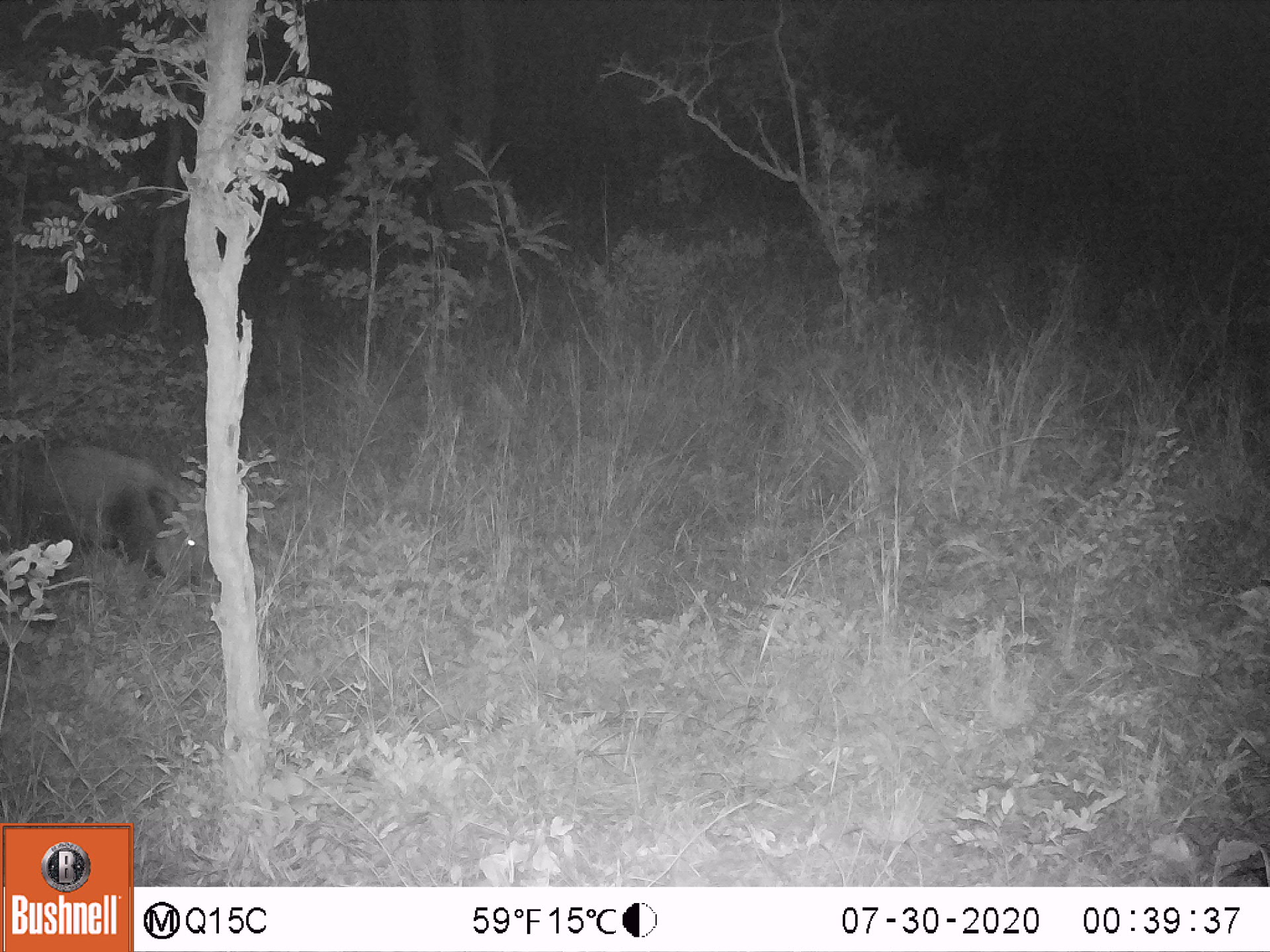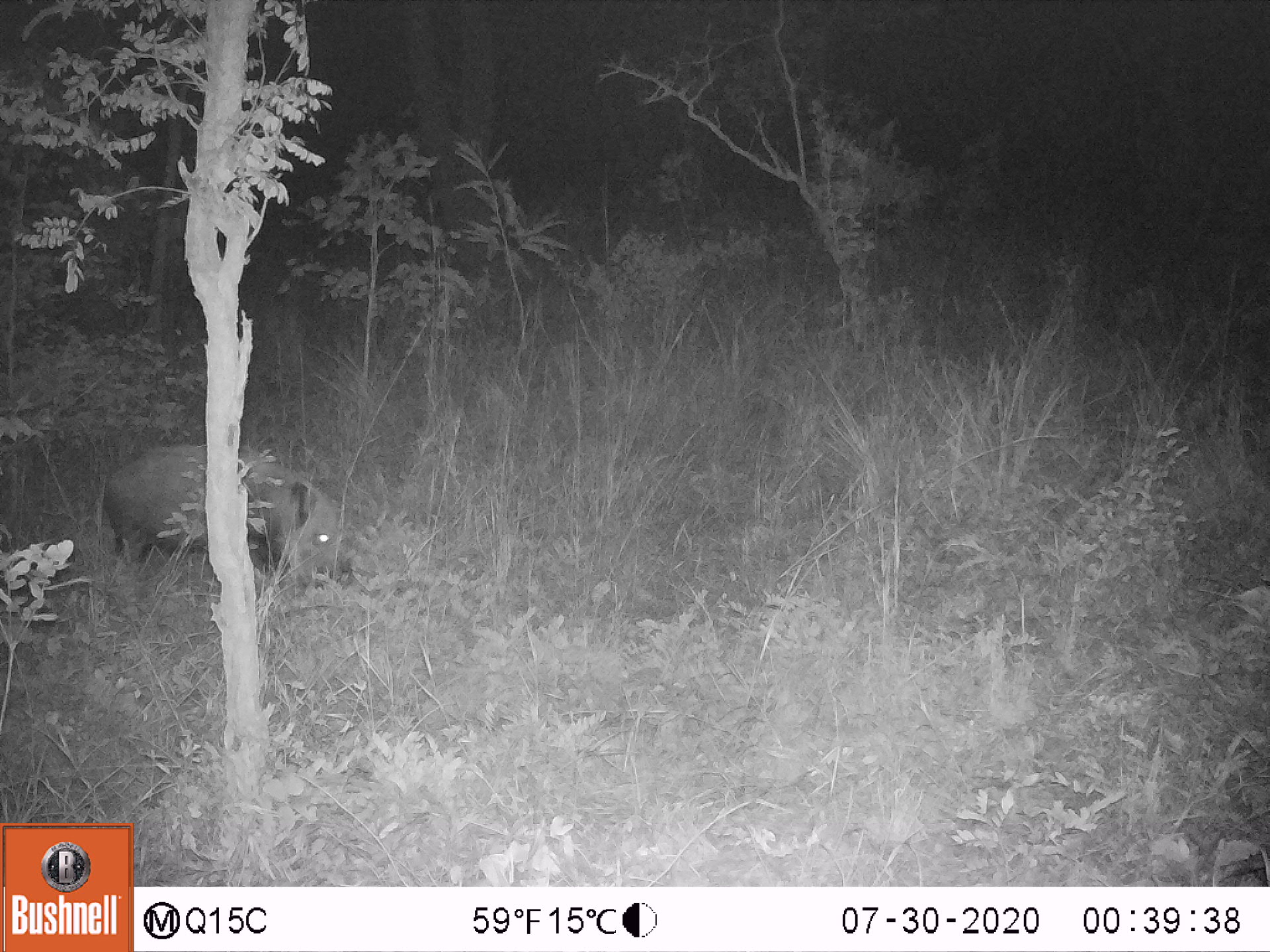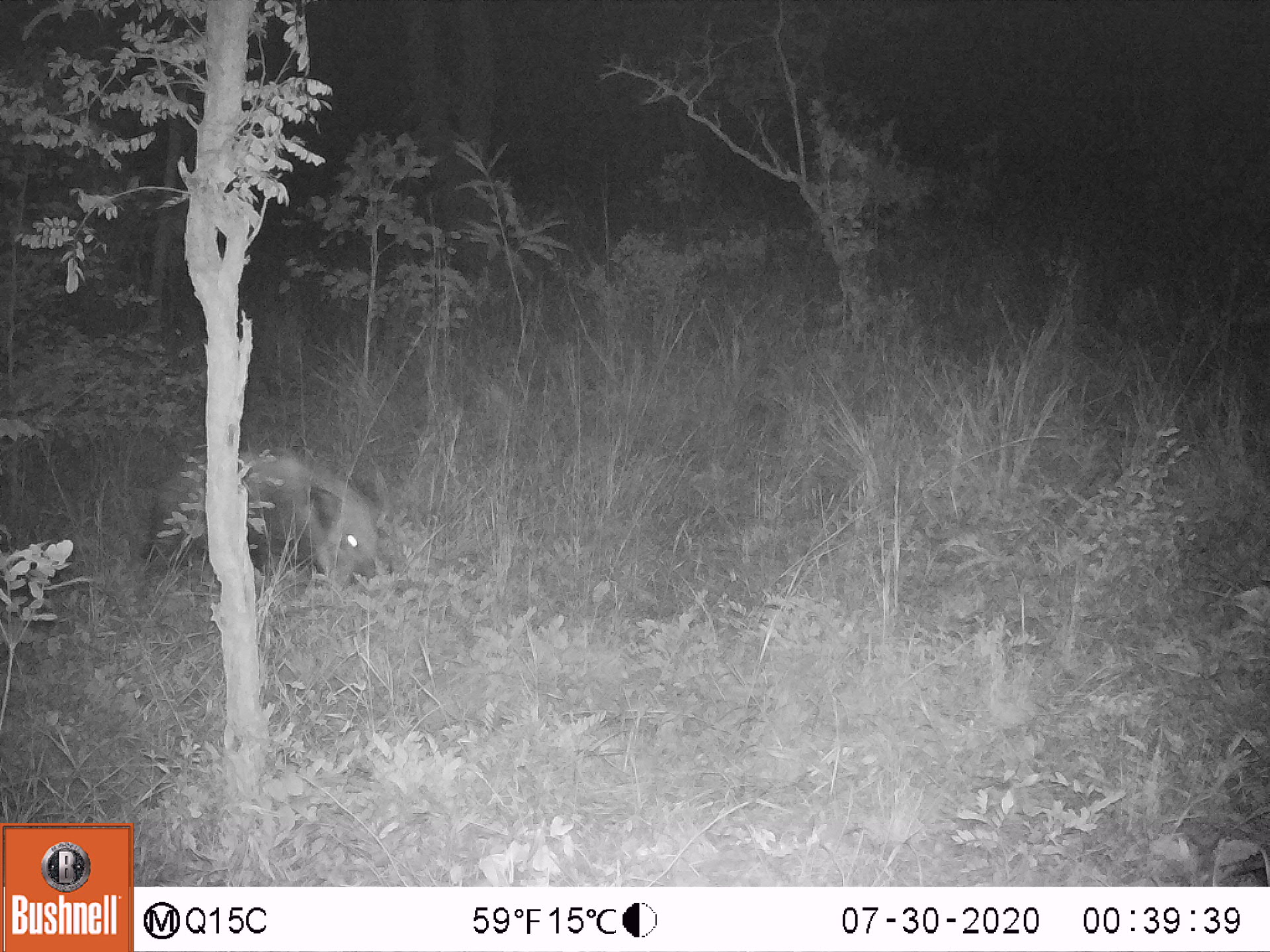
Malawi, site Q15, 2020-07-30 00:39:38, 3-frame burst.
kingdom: Animalia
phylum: Chordata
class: Mammalia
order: Artiodactyla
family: Suidae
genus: Potamochoerus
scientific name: Potamochoerus larvatus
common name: bushpig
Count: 1.